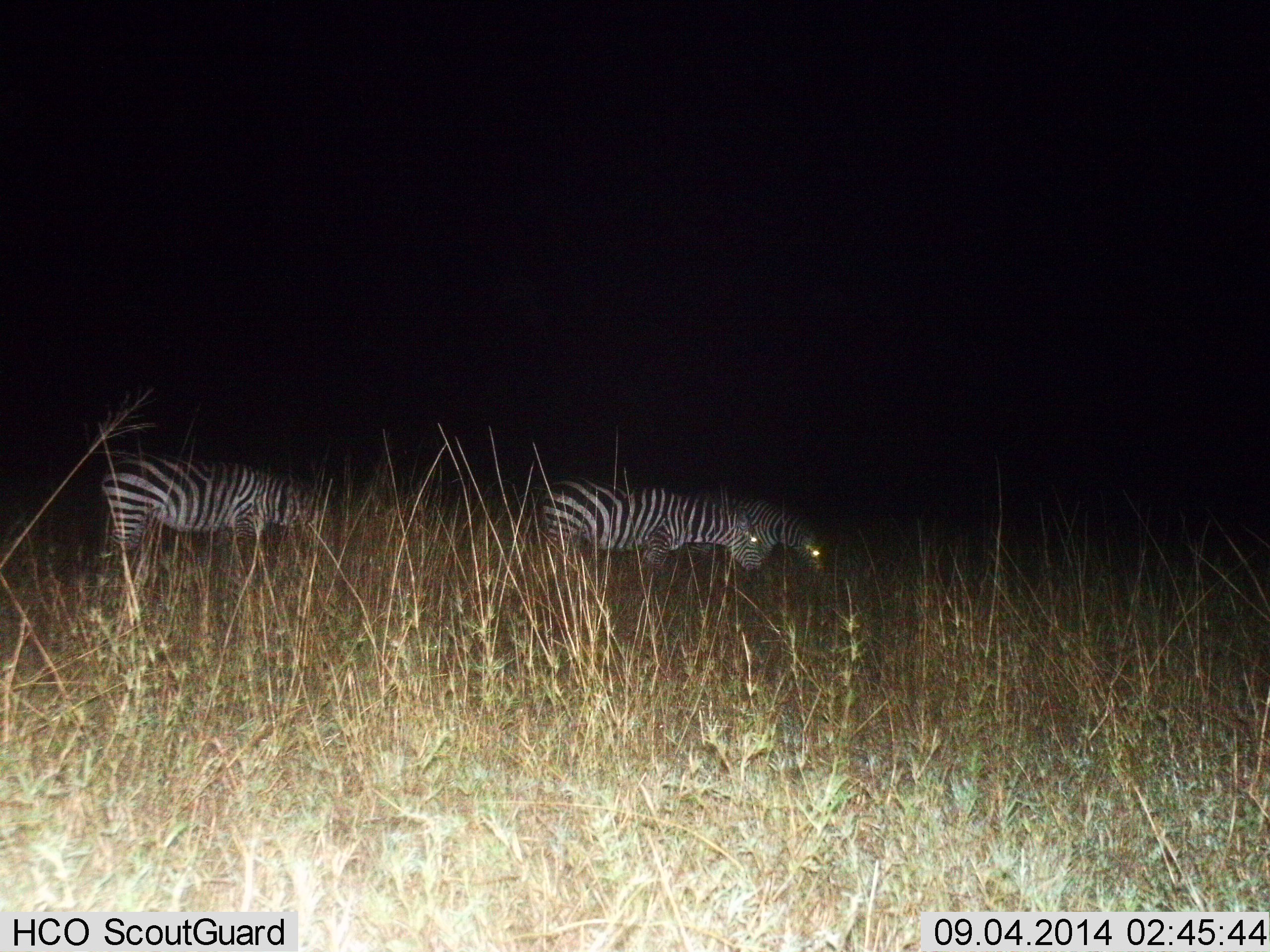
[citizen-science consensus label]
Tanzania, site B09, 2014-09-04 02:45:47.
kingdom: Animalia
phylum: Chordata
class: Mammalia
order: Perissodactyla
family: Equidae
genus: Equus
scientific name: Equus quagga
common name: plains zebra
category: zebra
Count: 3.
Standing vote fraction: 10%.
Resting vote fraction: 0%.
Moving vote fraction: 20%.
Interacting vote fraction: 0%.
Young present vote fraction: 0%.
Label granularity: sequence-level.